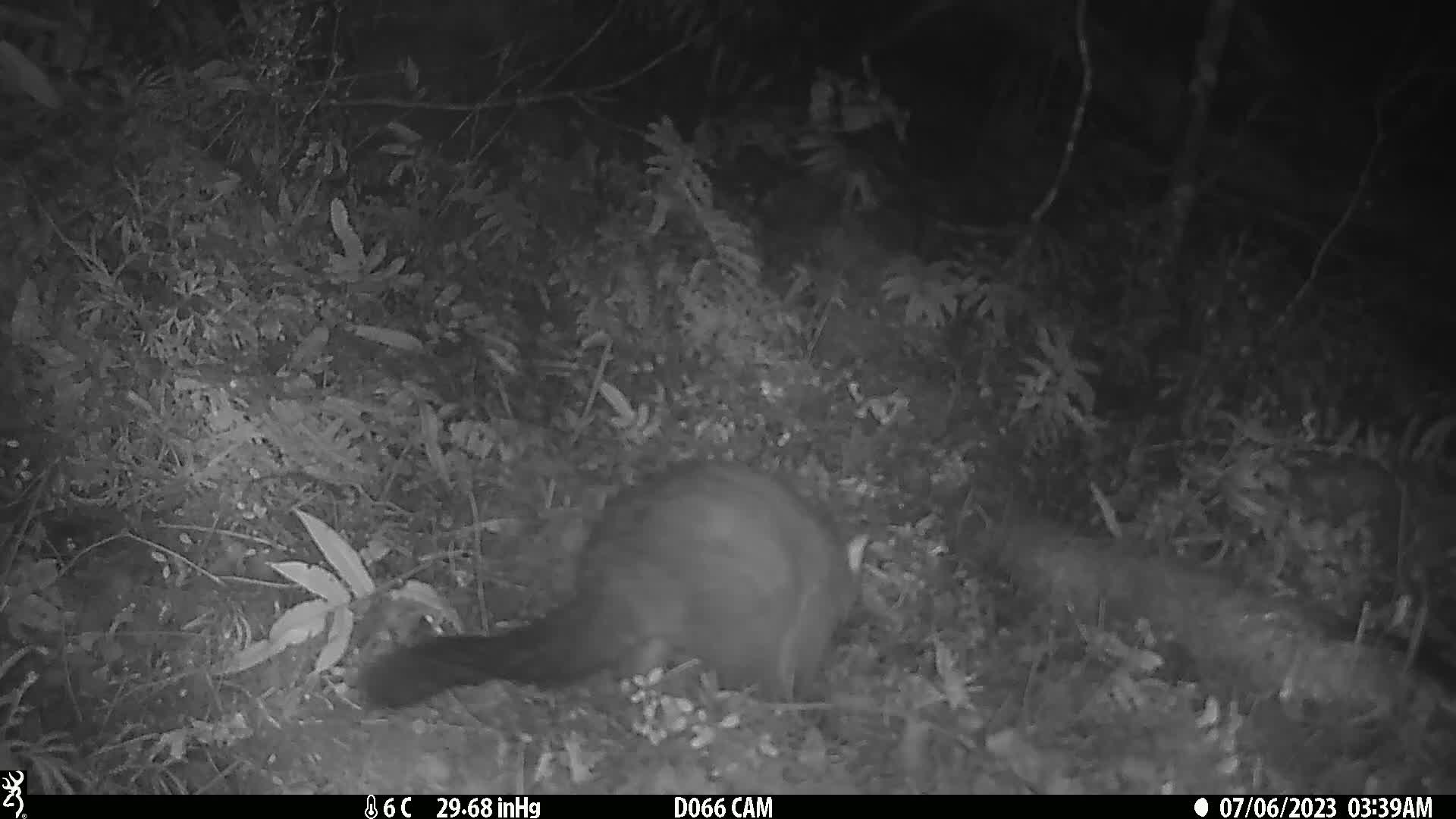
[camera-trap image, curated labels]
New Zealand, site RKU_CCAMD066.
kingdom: Animalia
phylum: Chordata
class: Mammalia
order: Diprotodontia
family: Phalangeridae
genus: Trichosurus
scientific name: Trichosurus vulpecula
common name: common brushtail possum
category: possum